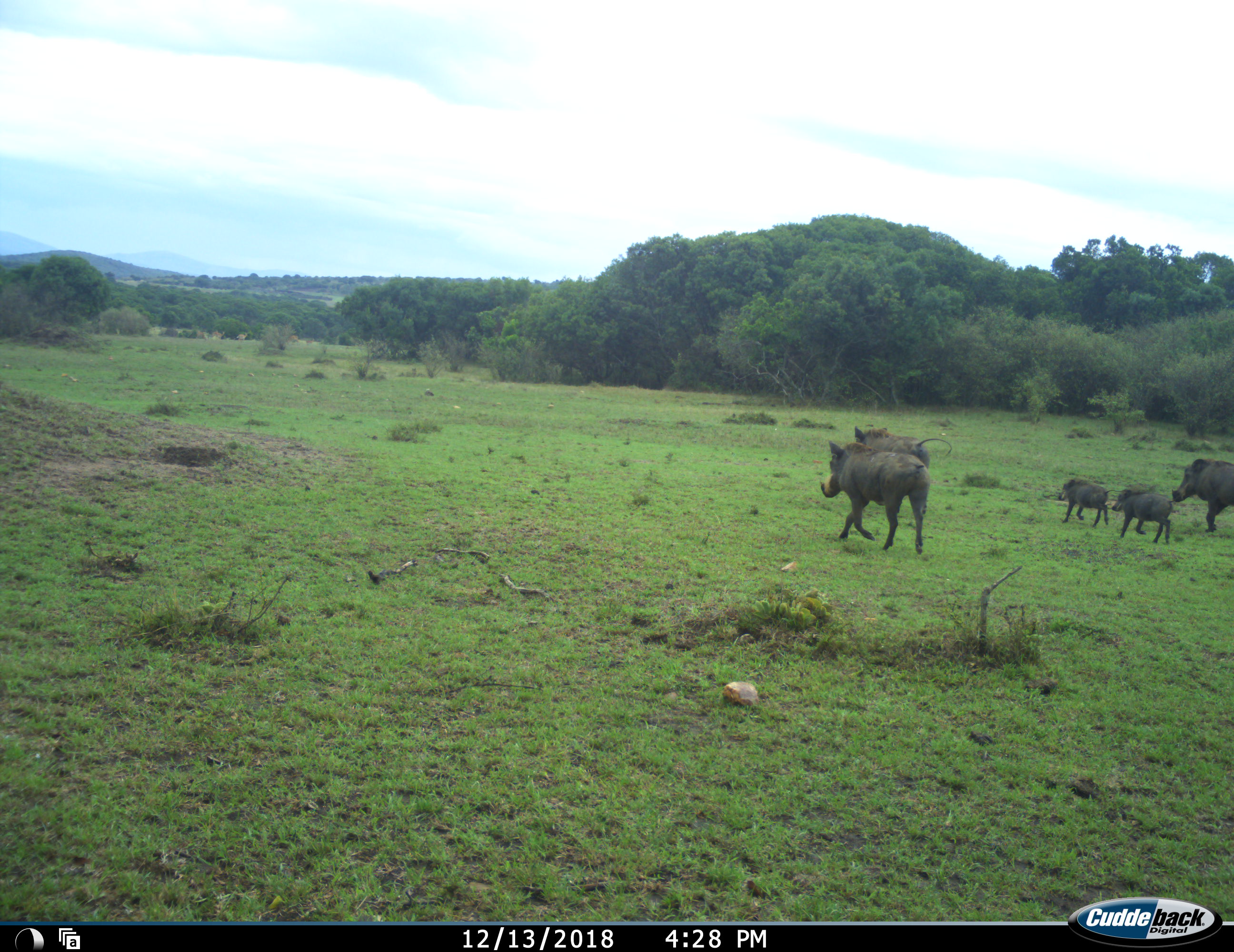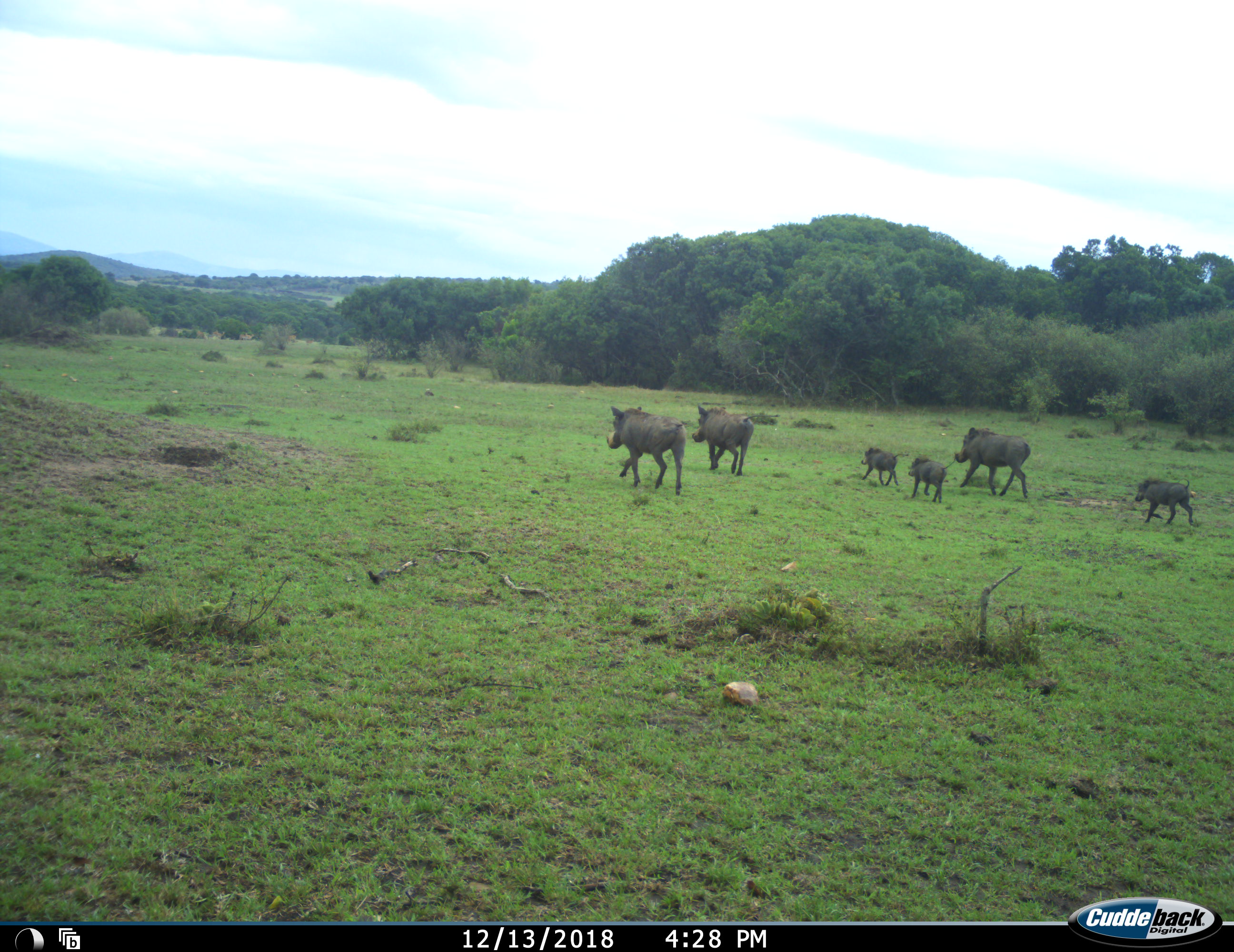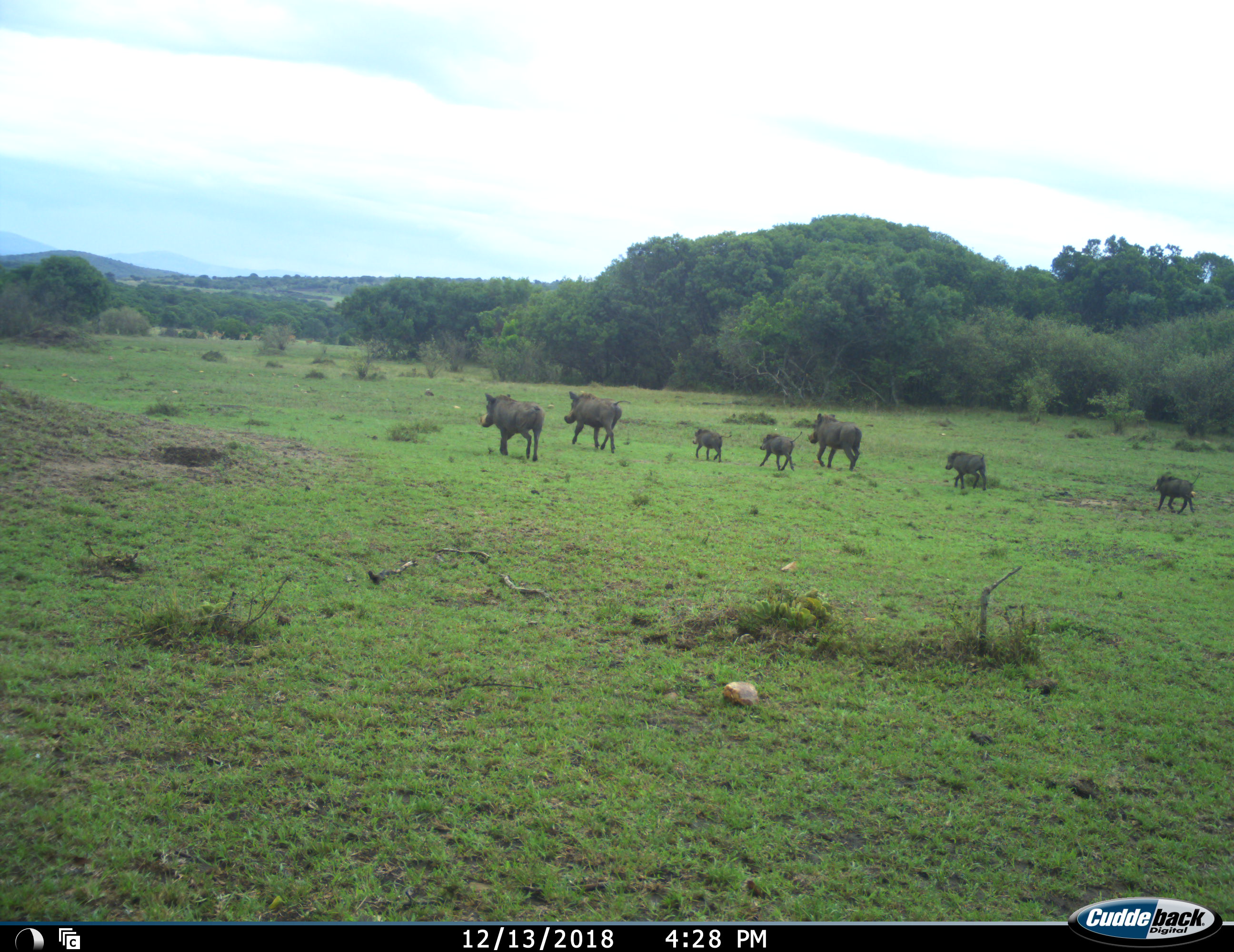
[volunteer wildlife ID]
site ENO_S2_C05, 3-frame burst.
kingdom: Animalia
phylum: Chordata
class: Mammalia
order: Artiodactyla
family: Suidae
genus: Phacochoerus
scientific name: Phacochoerus africanus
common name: warthog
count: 7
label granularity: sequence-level